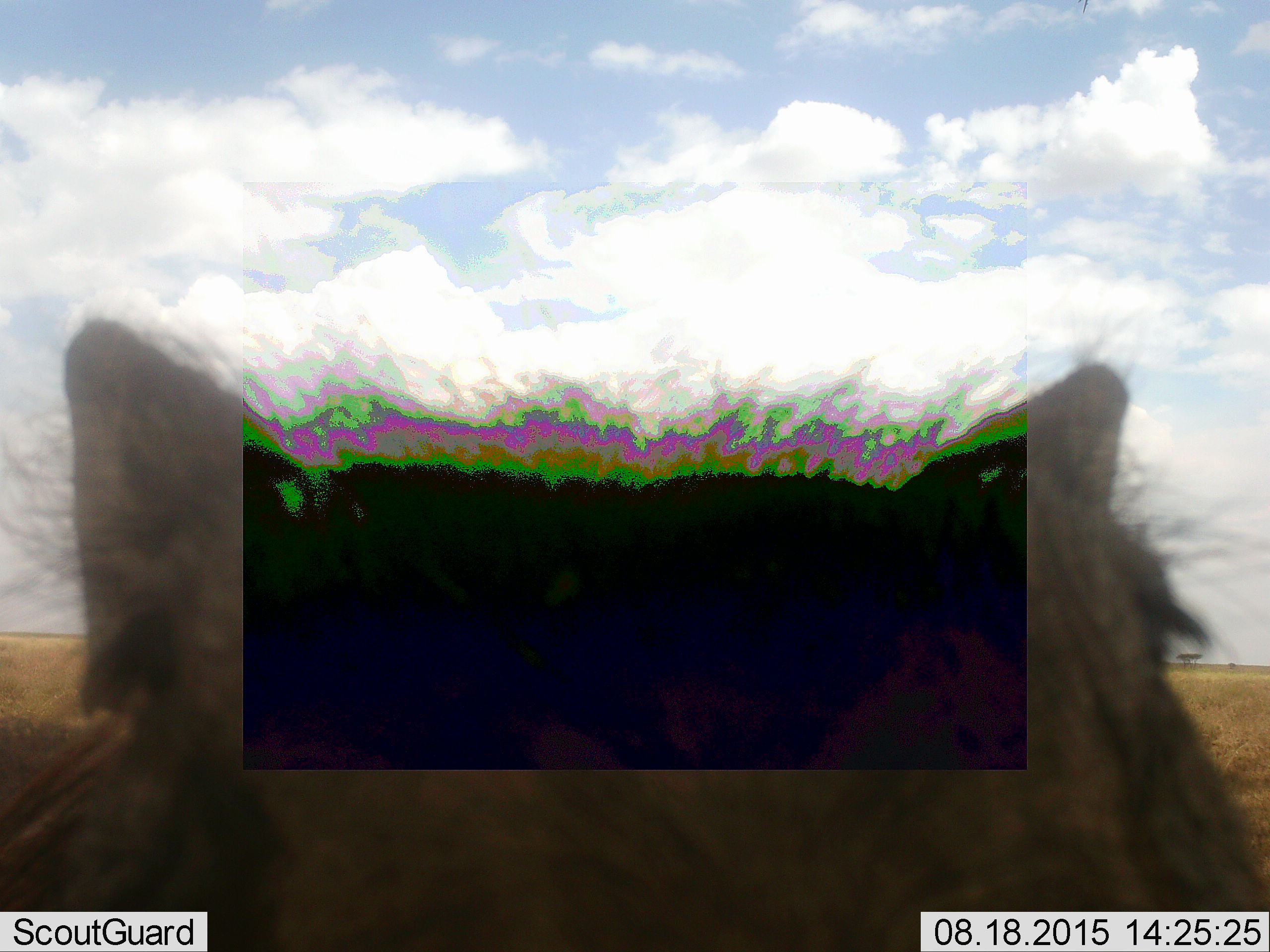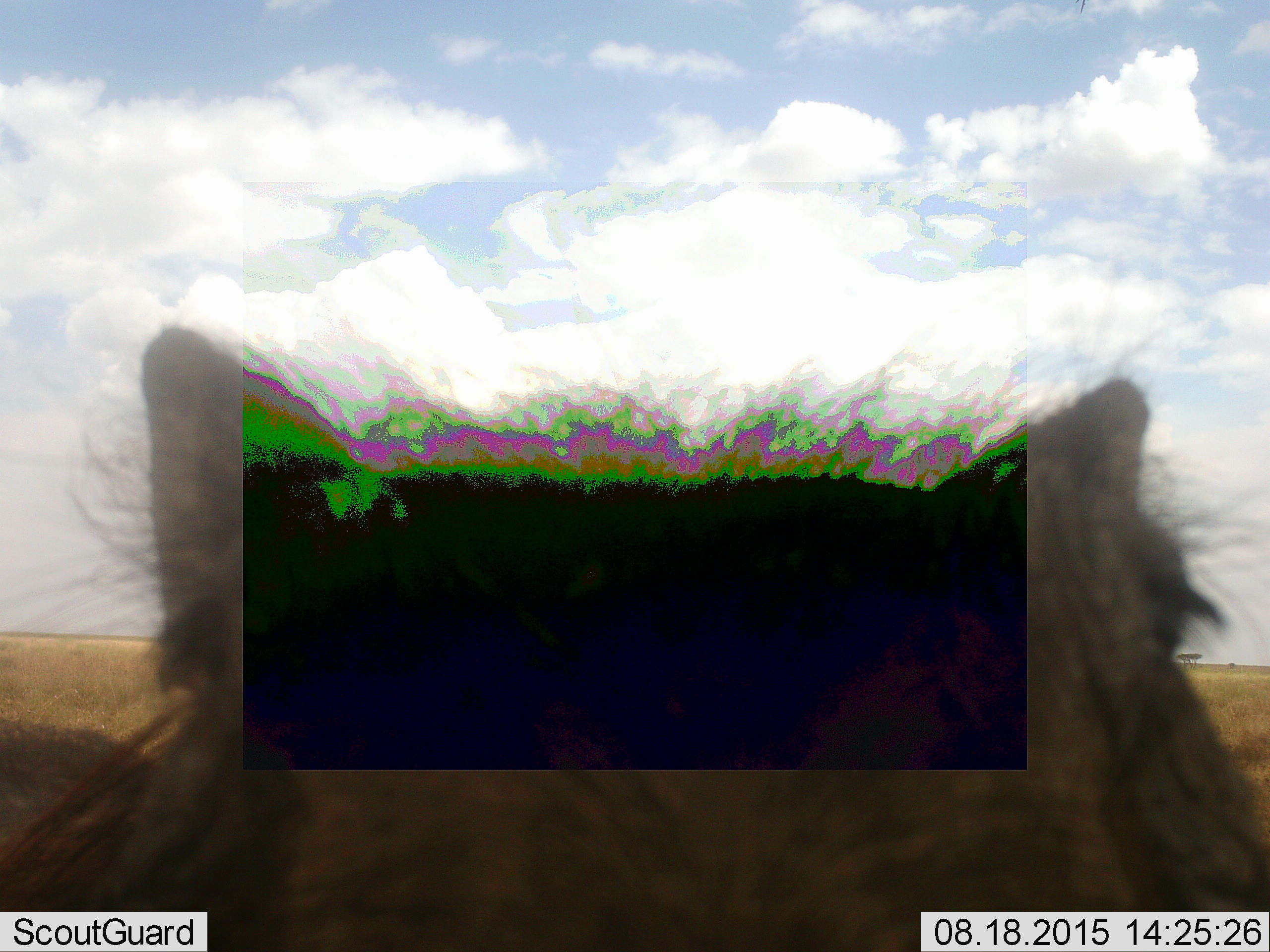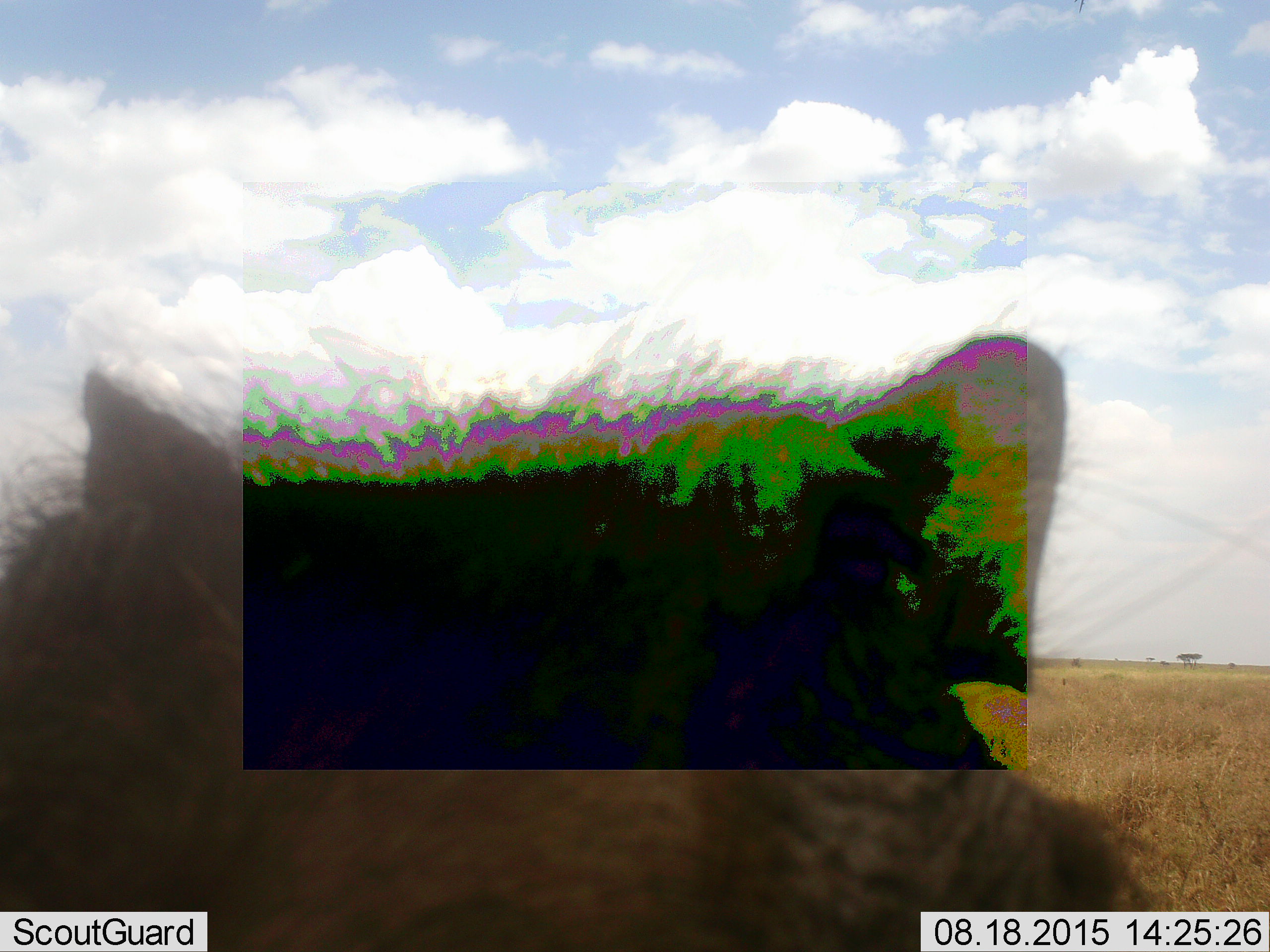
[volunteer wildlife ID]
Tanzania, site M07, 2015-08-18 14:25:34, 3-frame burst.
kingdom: Animalia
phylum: Chordata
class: Mammalia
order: Artiodactyla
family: Suidae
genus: Phacochoerus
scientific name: Phacochoerus africanus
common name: warthog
Warthog (Phacochoerus africanus), count 1. Behavior (volunteer vote fractions): standing 100%, resting 0%, moving 0%, interacting 0%. Young present (vote fraction): 0%. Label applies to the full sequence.